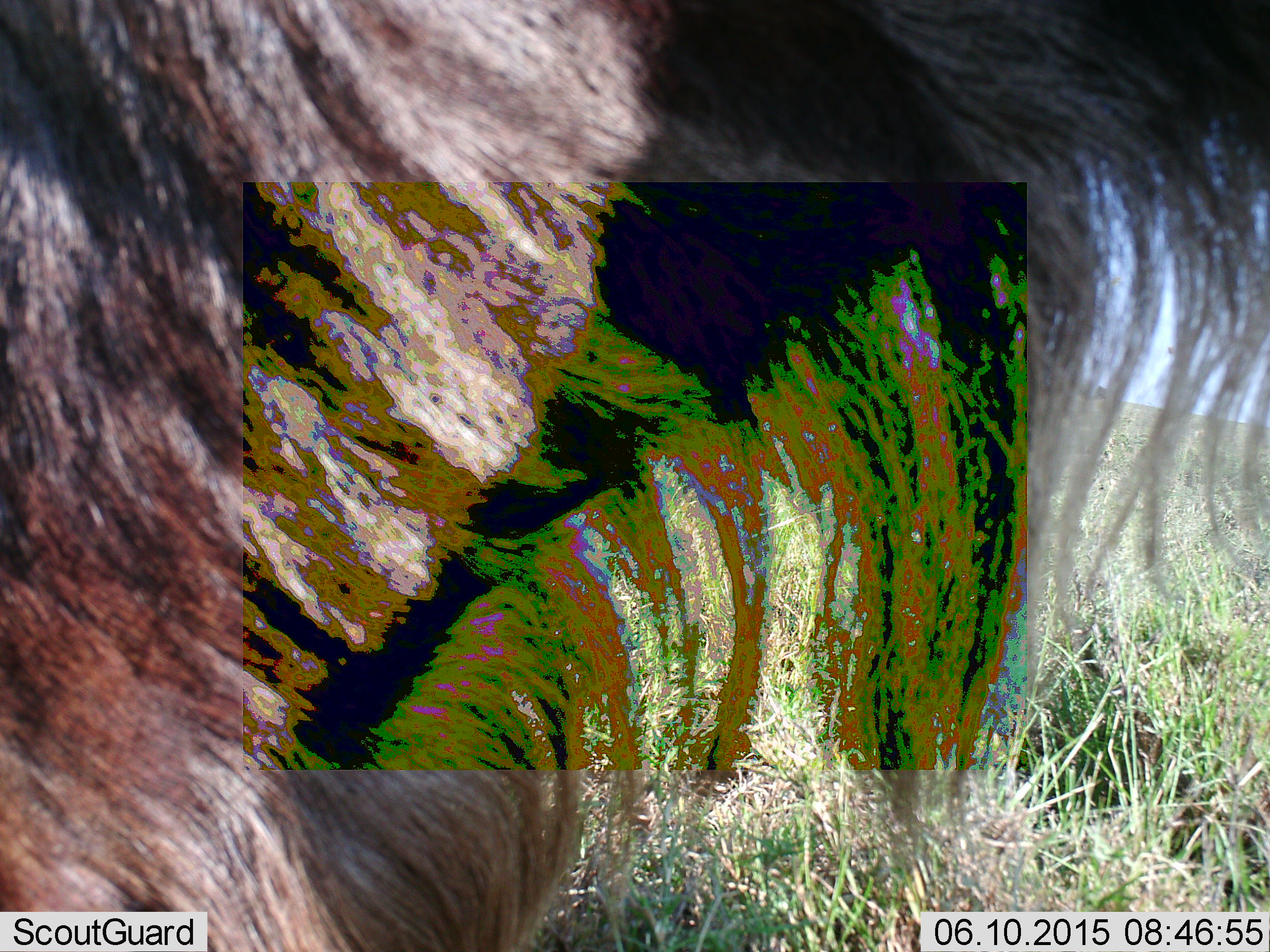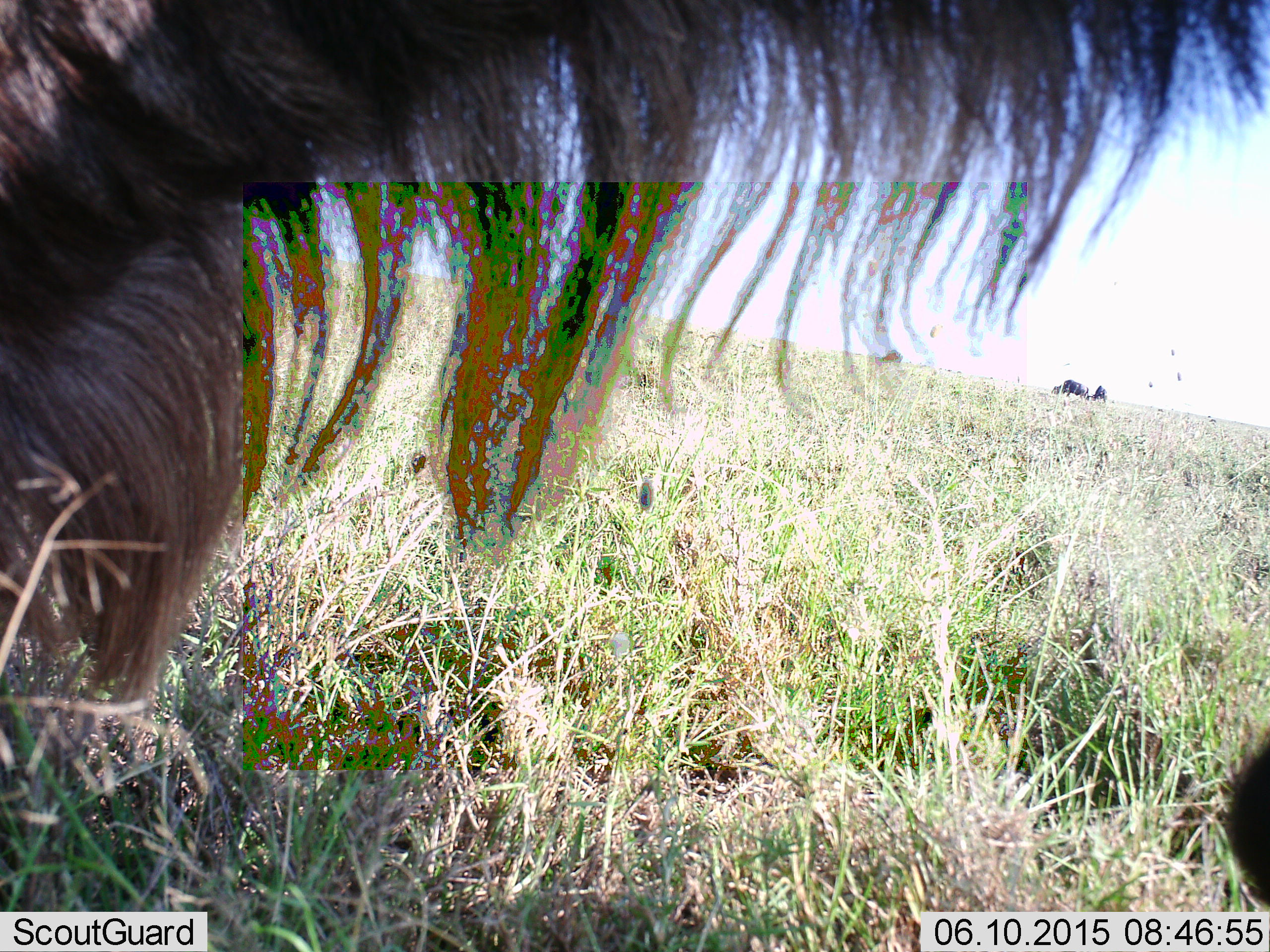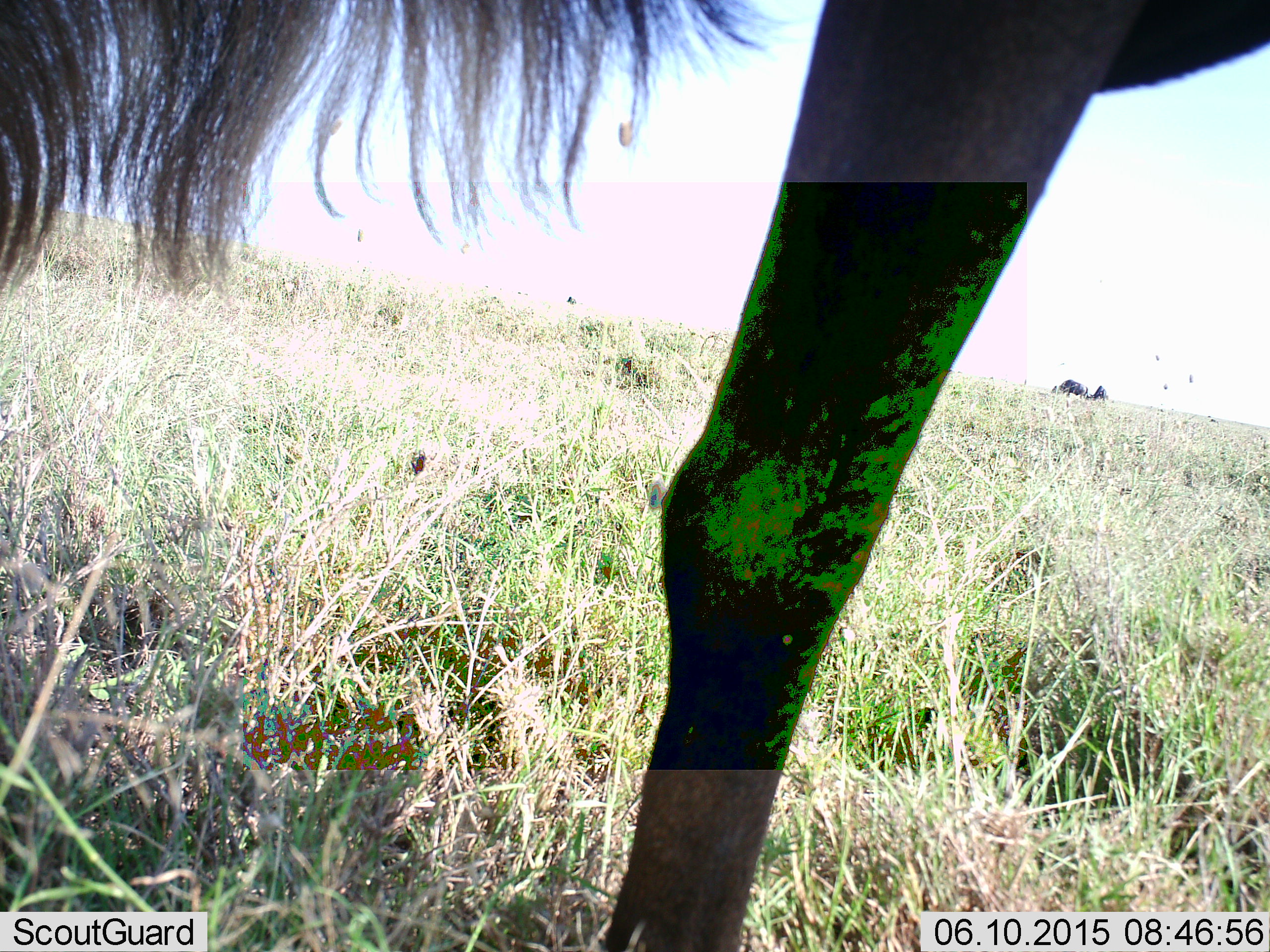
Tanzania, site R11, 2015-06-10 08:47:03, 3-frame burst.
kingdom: Animalia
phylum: Chordata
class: Mammalia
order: Artiodactyla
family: Bovidae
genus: Connochaetes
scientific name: Connochaetes taurinus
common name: blue wildebeest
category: wildebeest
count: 1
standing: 9%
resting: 0%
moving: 82%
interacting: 0%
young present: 0%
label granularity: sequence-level